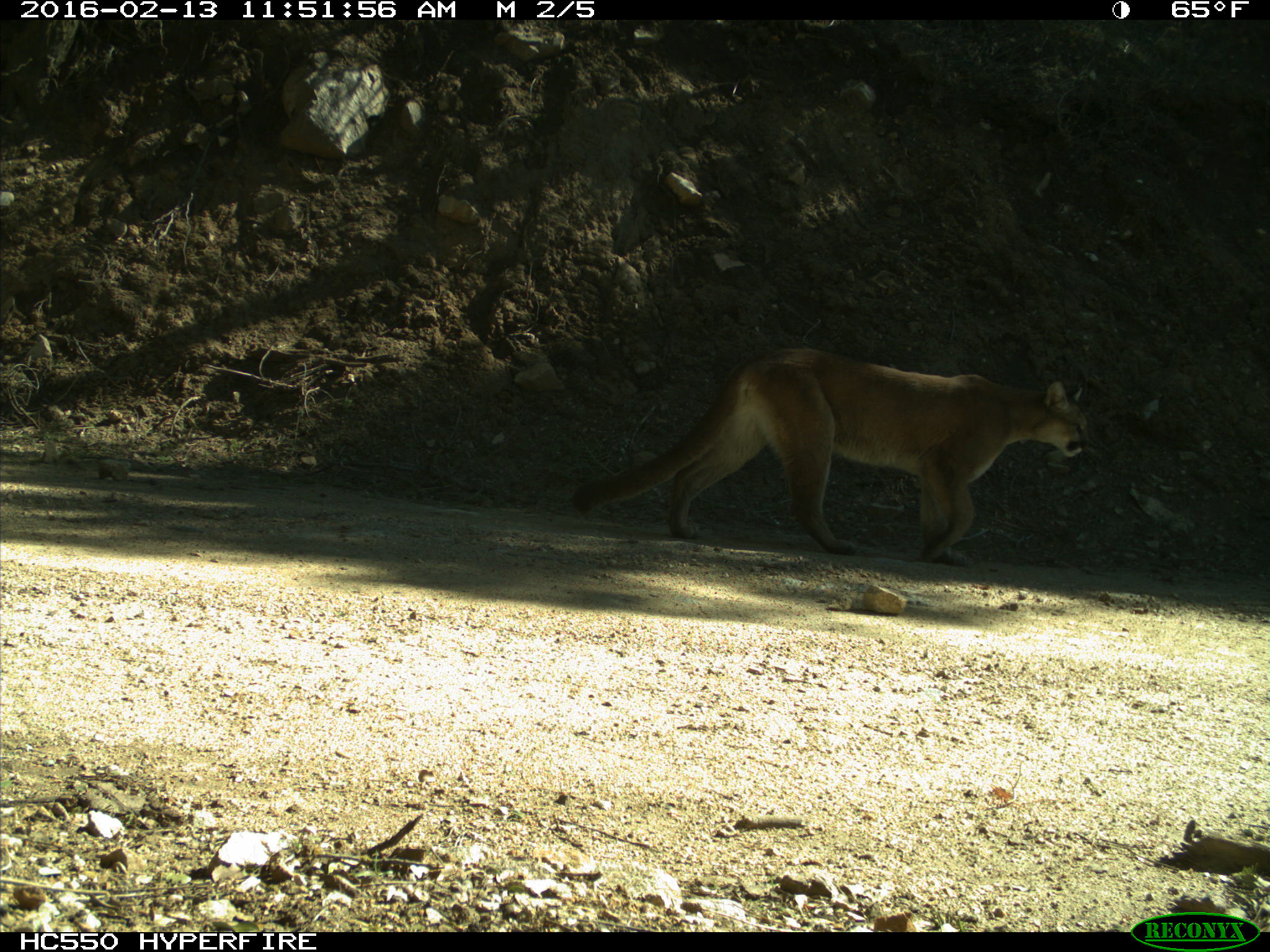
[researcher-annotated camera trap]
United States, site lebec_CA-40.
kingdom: Animalia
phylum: Chordata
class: Mammalia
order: Carnivora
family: Felidae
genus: Puma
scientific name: Puma concolor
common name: mountain lion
Puma concolor (mountain lion).